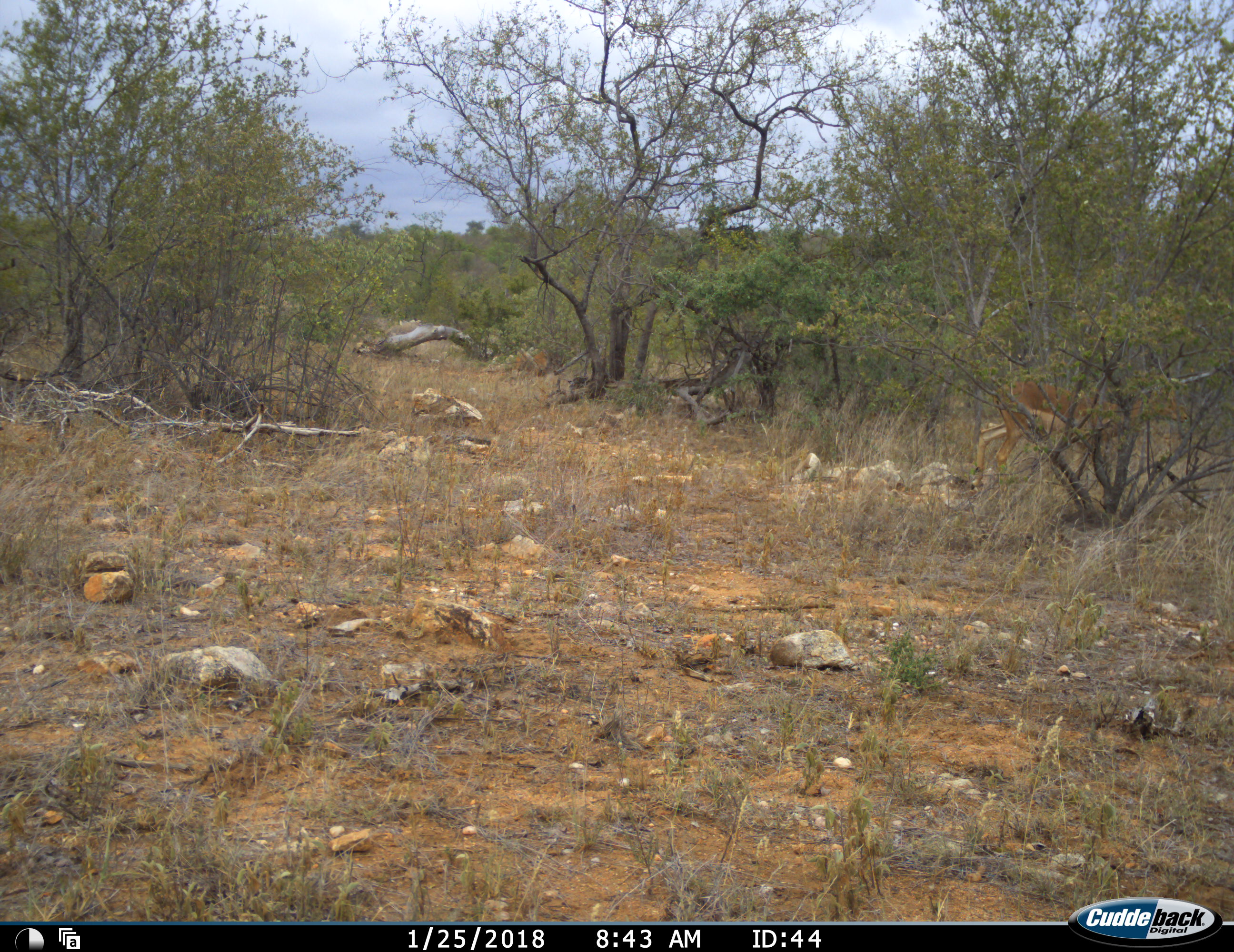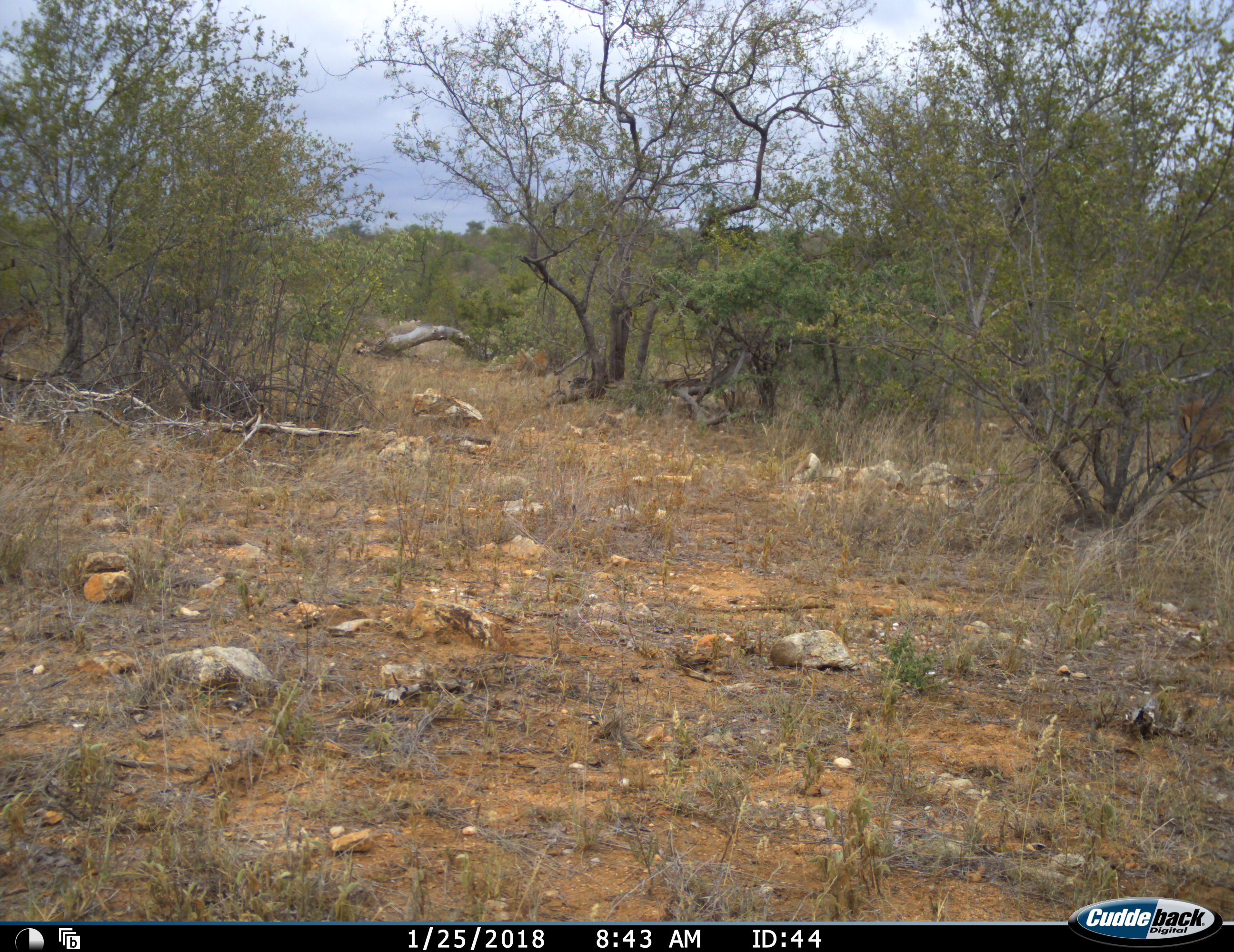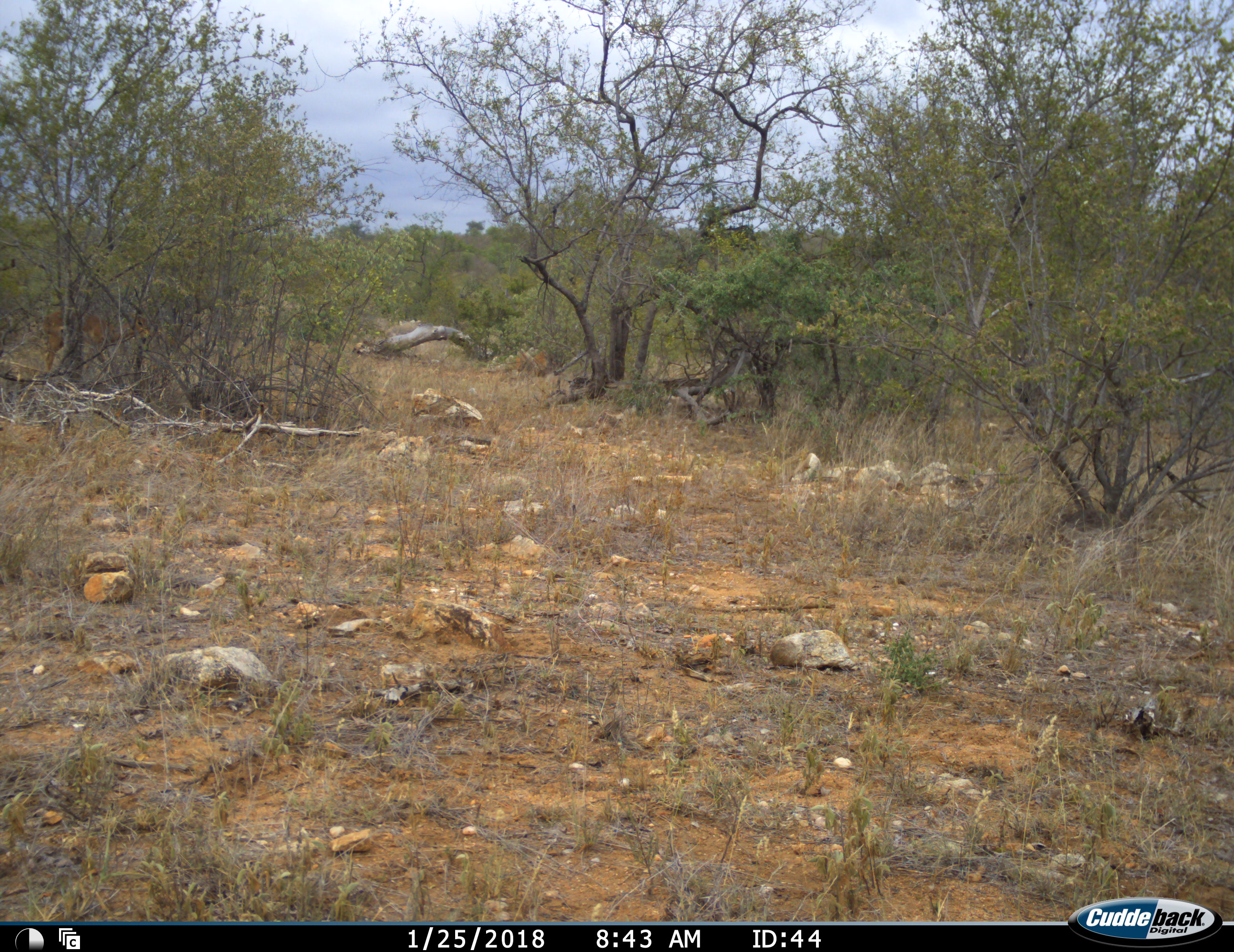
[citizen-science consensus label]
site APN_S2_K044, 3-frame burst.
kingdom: Animalia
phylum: Chordata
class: Mammalia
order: Artiodactyla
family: Bovidae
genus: Aepyceros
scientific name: Aepyceros melampus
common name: impala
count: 2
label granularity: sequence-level